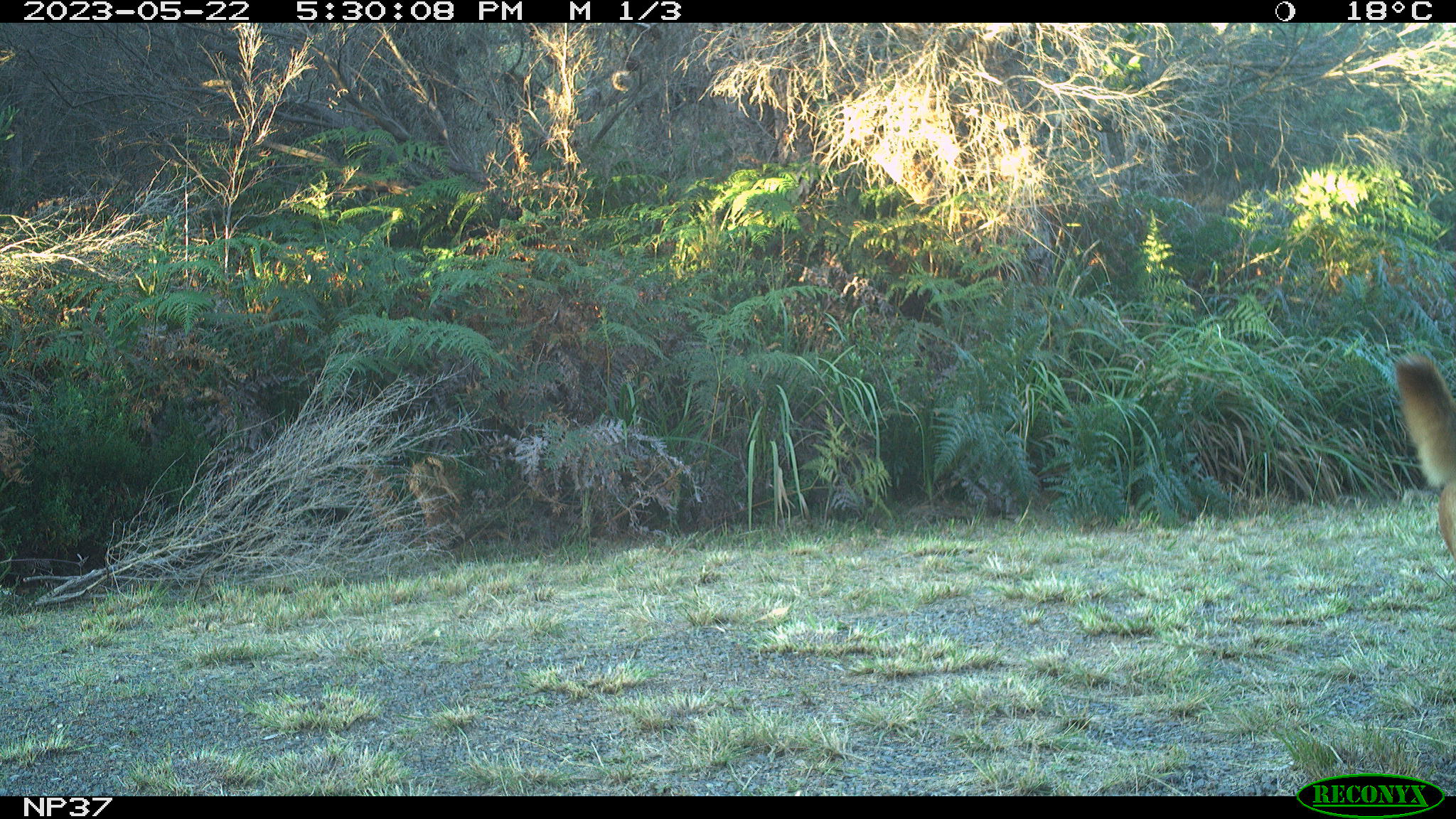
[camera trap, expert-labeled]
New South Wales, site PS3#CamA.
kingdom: Animalia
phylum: Chordata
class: Mammalia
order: Carnivora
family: Canidae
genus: Canis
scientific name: Canis familiaris dingo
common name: dingo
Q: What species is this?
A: Dingo (Canis familiaris dingo).